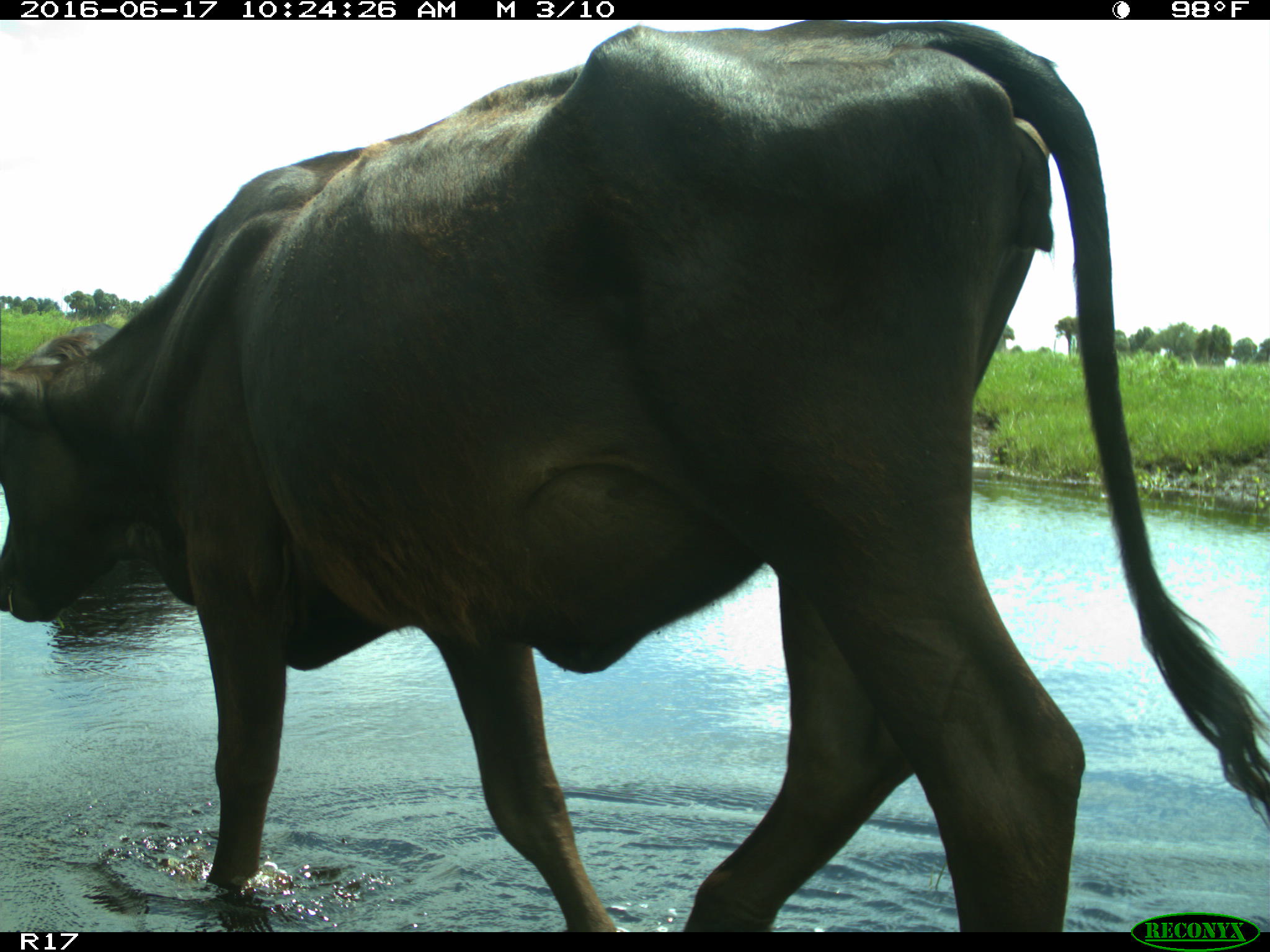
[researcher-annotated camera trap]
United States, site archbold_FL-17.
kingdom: Animalia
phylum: Chordata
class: Mammalia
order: Artiodactyla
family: Bovidae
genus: Bos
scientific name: Bos taurus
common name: domestic cow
Bos taurus (domestic cow).